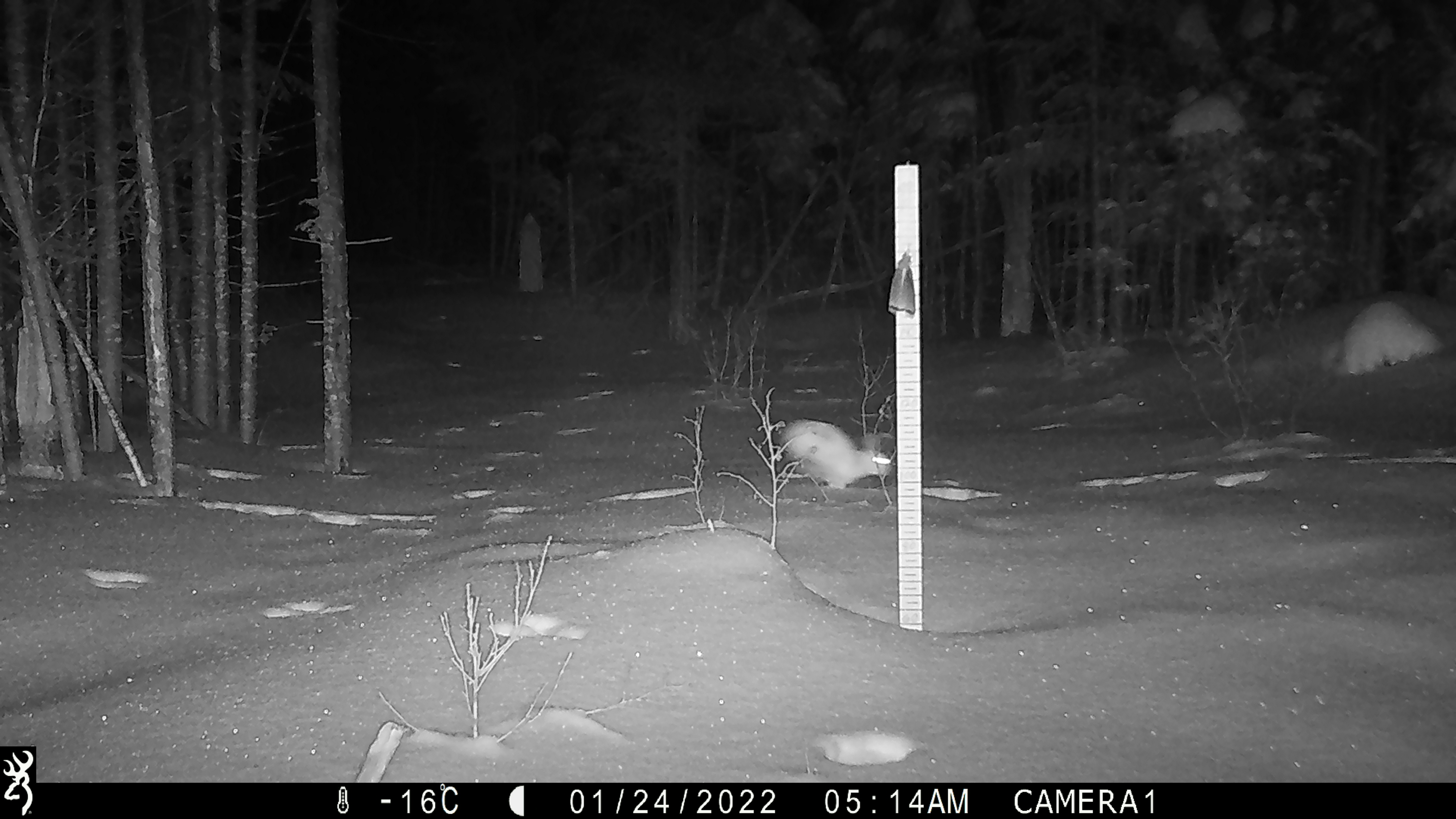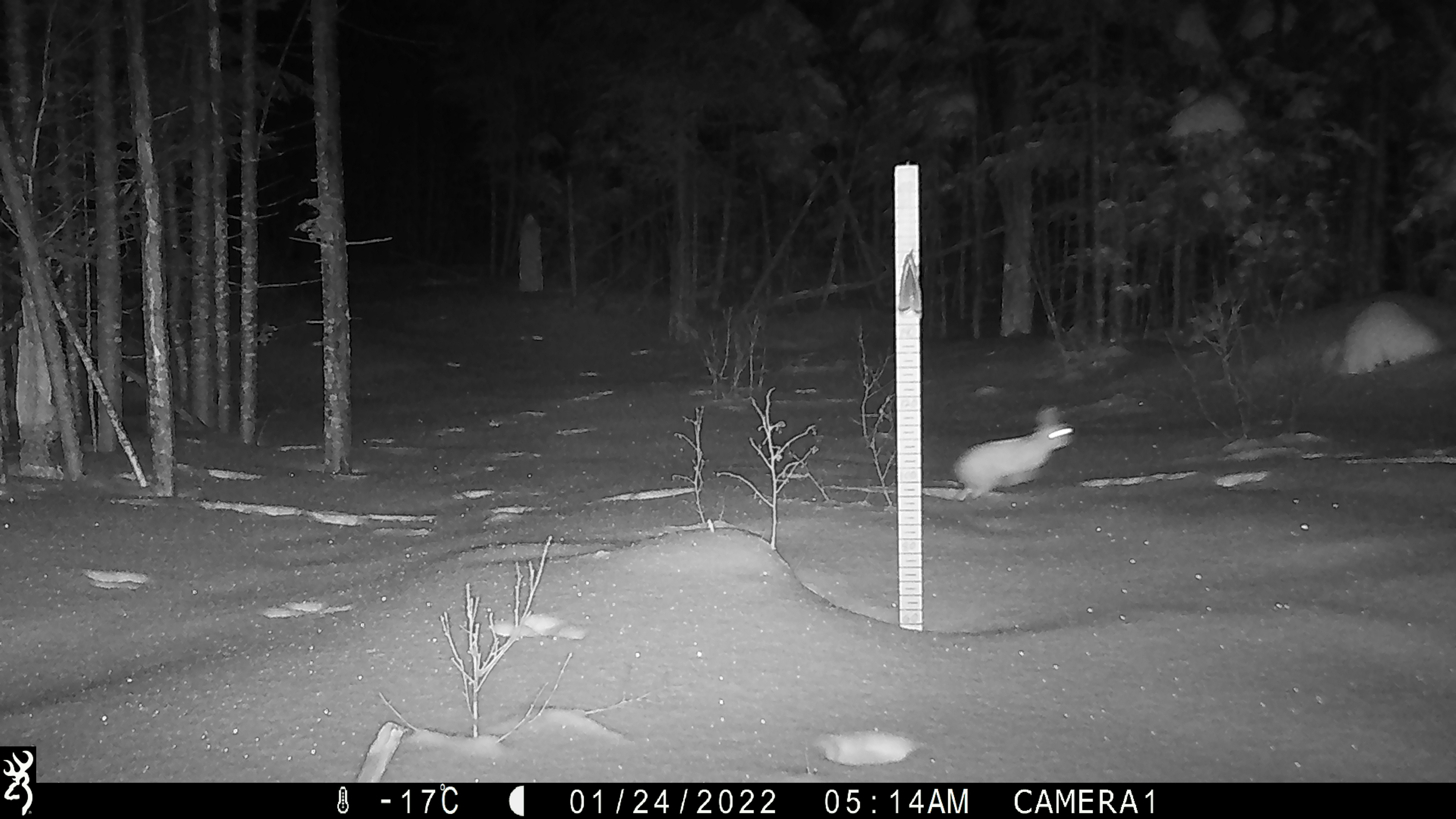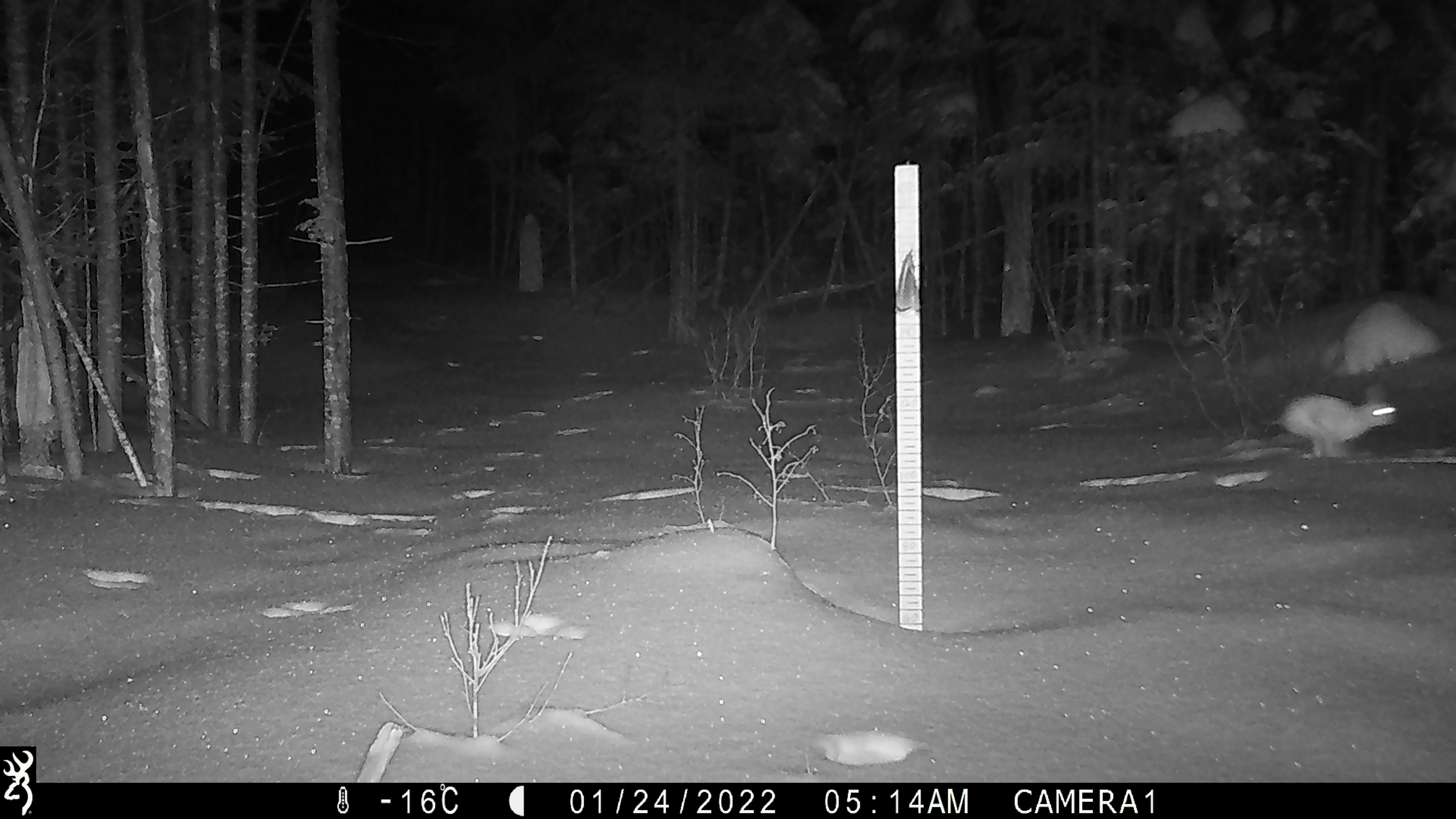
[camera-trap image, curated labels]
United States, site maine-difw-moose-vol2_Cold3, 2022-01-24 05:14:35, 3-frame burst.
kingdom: Animalia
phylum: Chordata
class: Mammalia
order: Lagomorpha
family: Leporidae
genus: Lepus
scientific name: Lepus americanus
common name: snowshoe hare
Snowshoe hare (Lepus americanus).